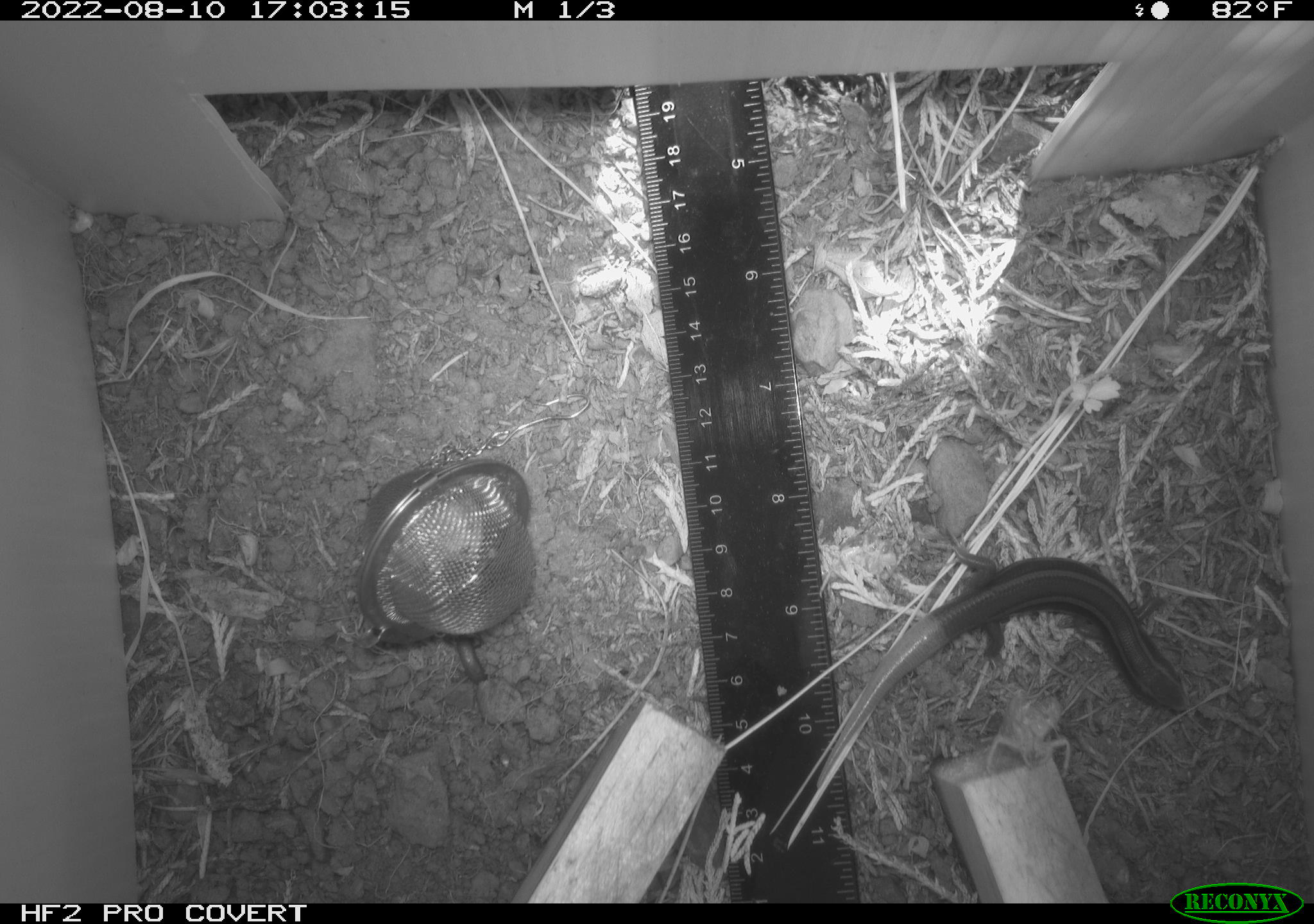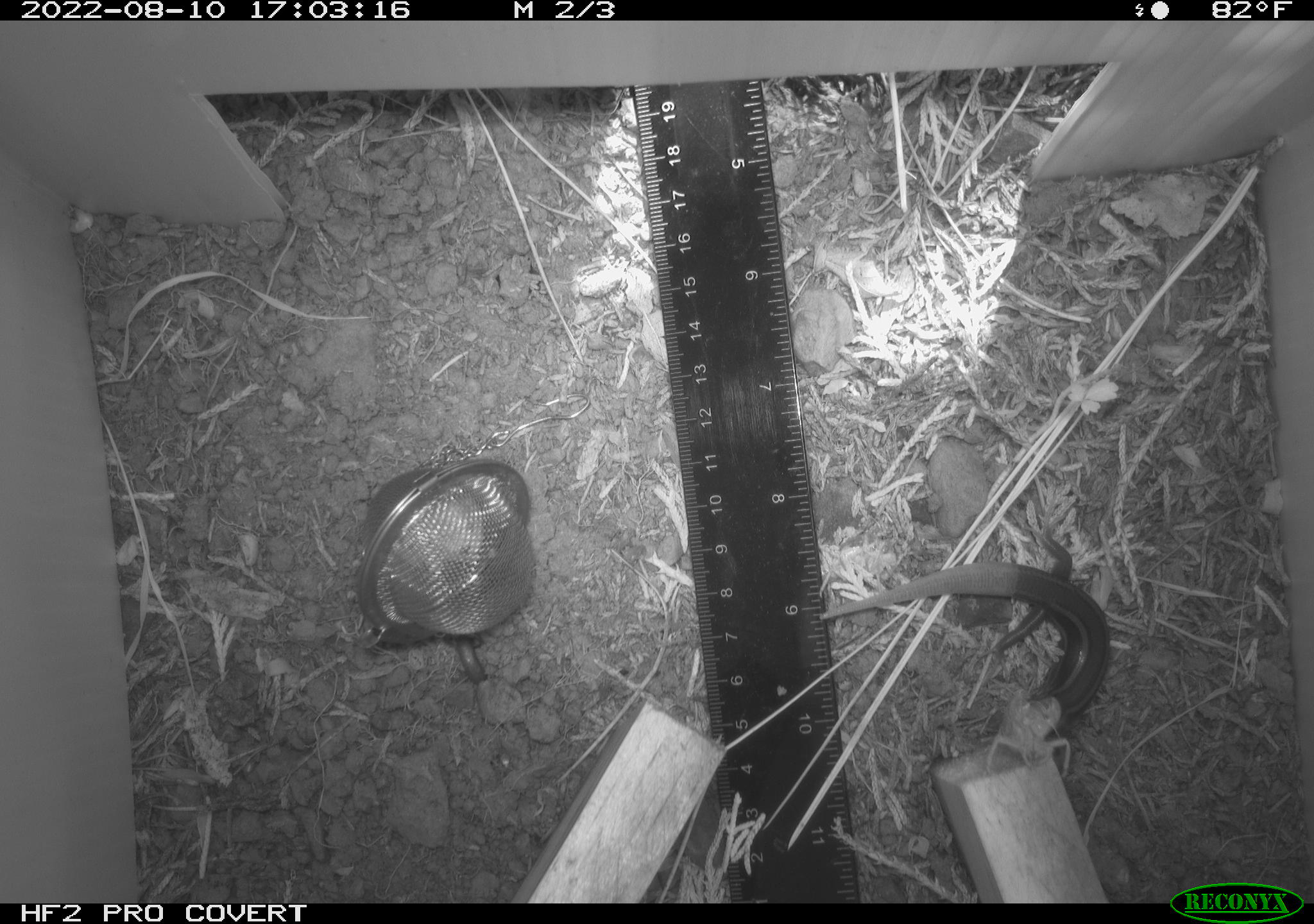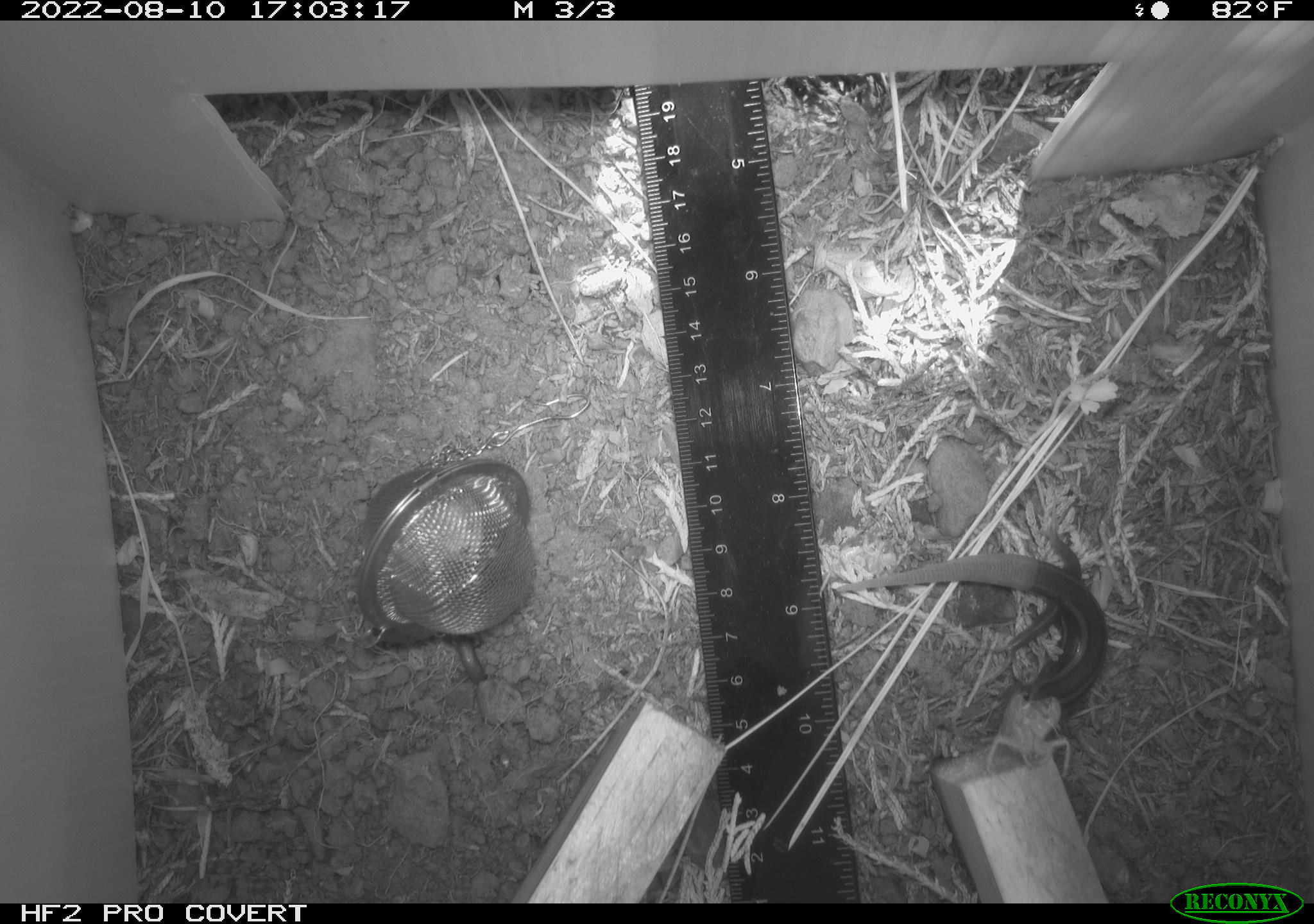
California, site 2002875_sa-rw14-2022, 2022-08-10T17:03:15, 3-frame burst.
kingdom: Animalia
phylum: Chordata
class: Reptilia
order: Squamata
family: Scincidae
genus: Plestiodon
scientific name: Plestiodon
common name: blue-tailed skinks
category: plestiodon species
Plestiodon species (blue-tailed skinks) (Plestiodon).